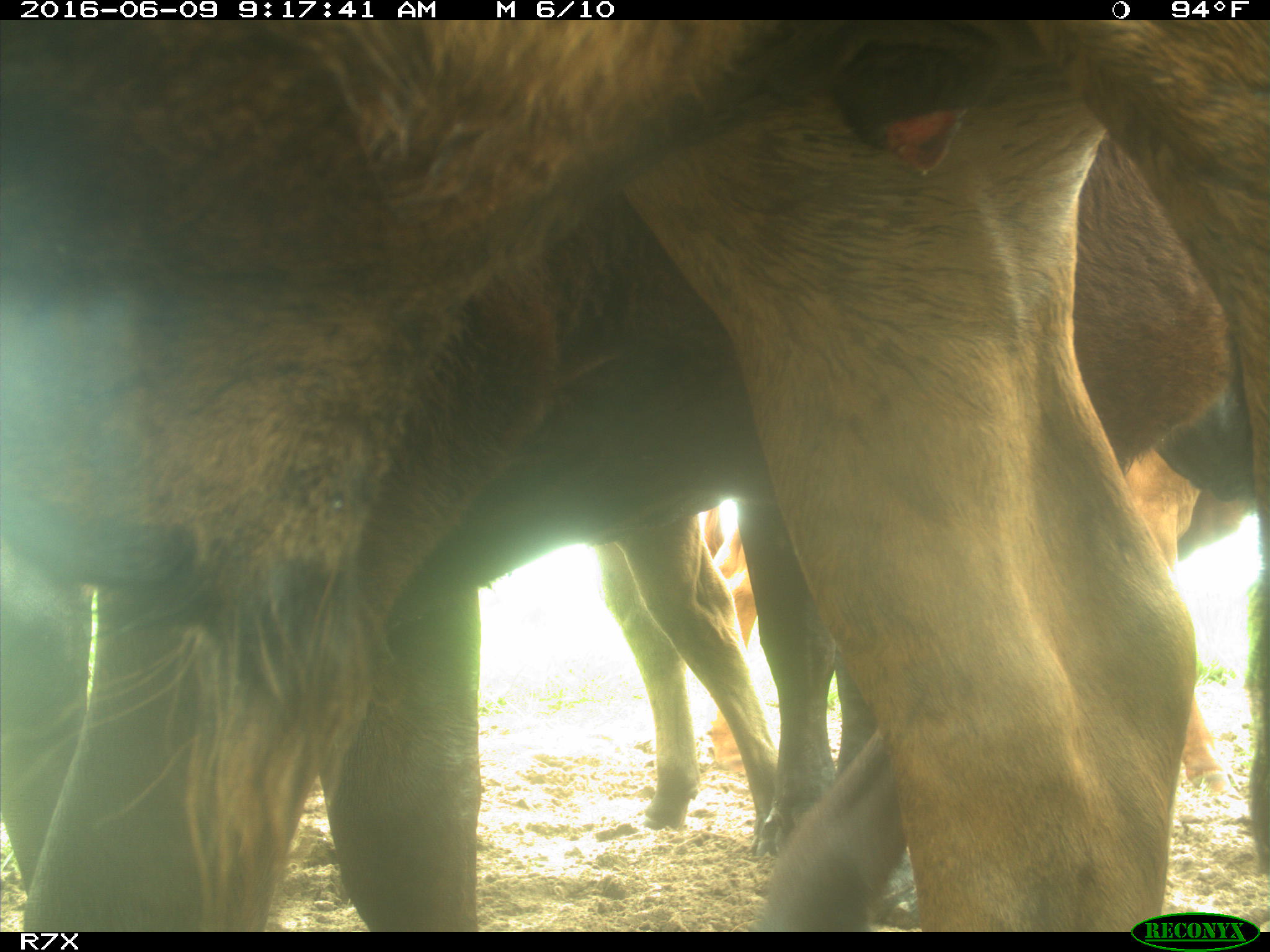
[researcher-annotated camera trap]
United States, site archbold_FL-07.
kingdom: Animalia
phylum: Chordata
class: Mammalia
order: Artiodactyla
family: Bovidae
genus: Bos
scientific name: Bos taurus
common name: domestic cow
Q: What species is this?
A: Bos taurus (domestic cow).